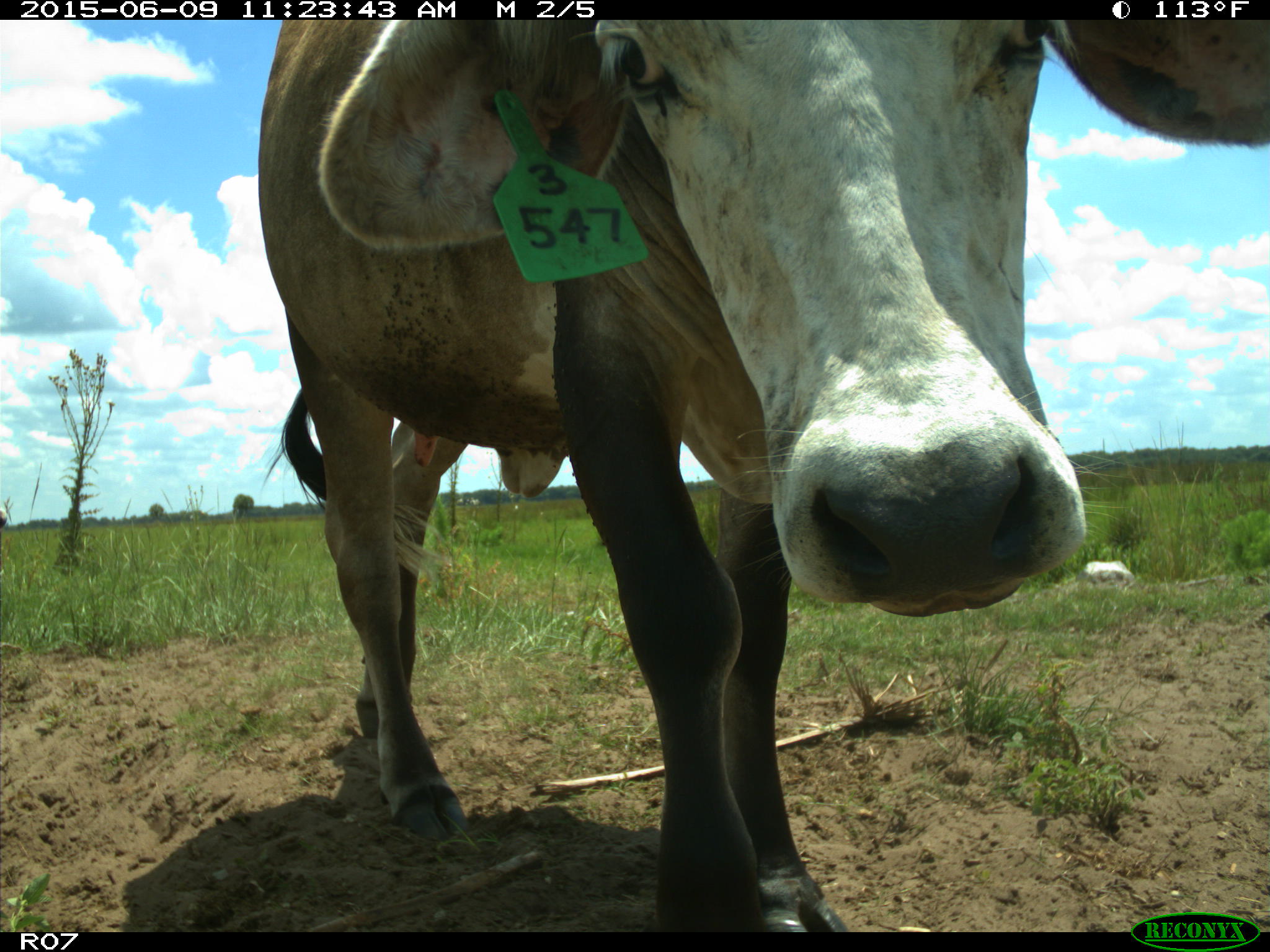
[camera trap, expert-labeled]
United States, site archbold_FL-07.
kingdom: Animalia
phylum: Chordata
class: Mammalia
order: Artiodactyla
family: Bovidae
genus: Bos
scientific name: Bos taurus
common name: domestic cow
Bos taurus (domestic cow).